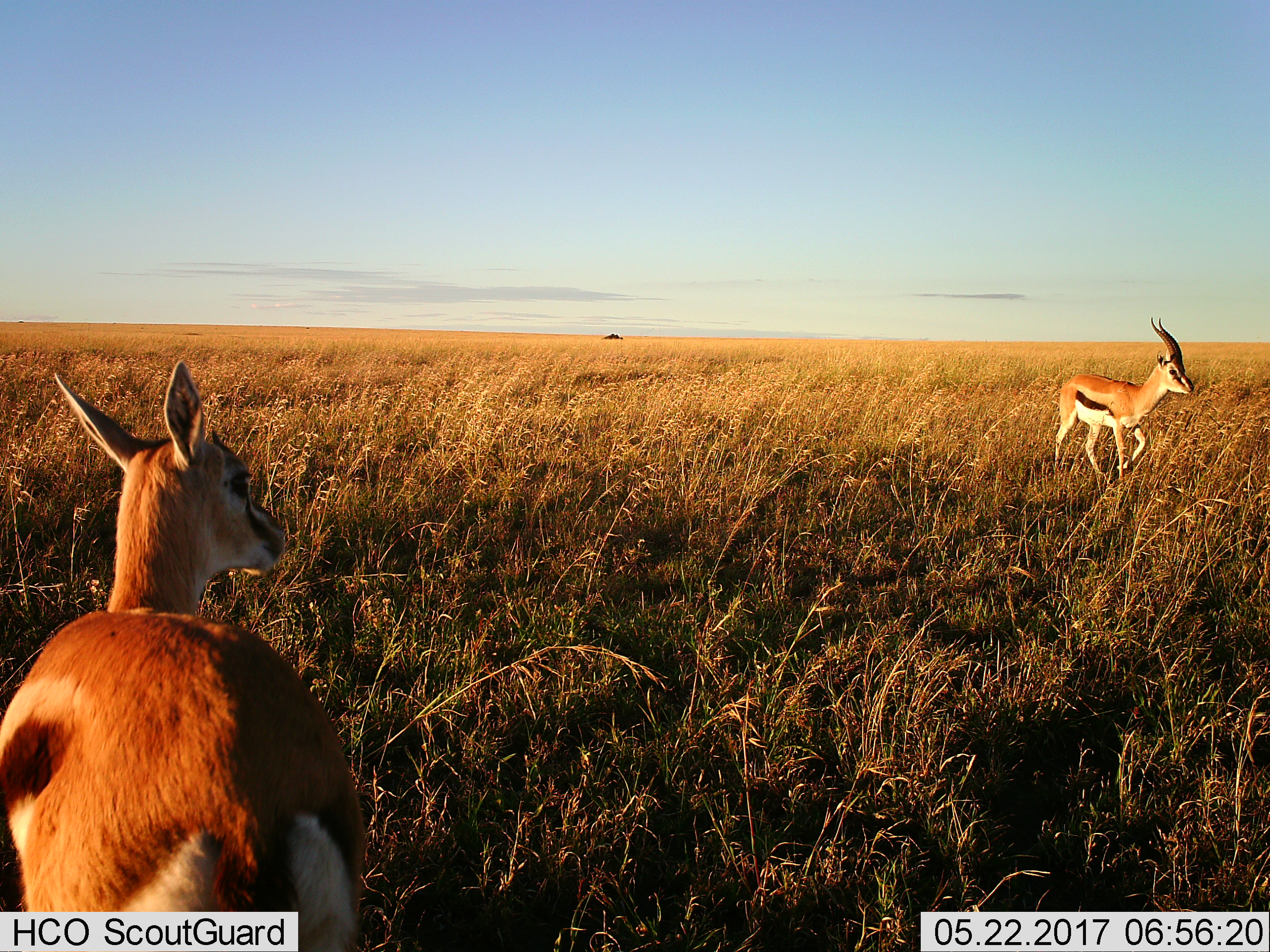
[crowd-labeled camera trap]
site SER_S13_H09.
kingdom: Animalia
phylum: Chordata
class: Mammalia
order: Artiodactyla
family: Bovidae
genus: Eudorcas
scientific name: Eudorcas thomsonii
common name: thomson's gazelle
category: gazellethomsons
Gazellethomsons (thomson's gazelle) (Eudorcas thomsonii), count 2. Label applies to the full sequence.